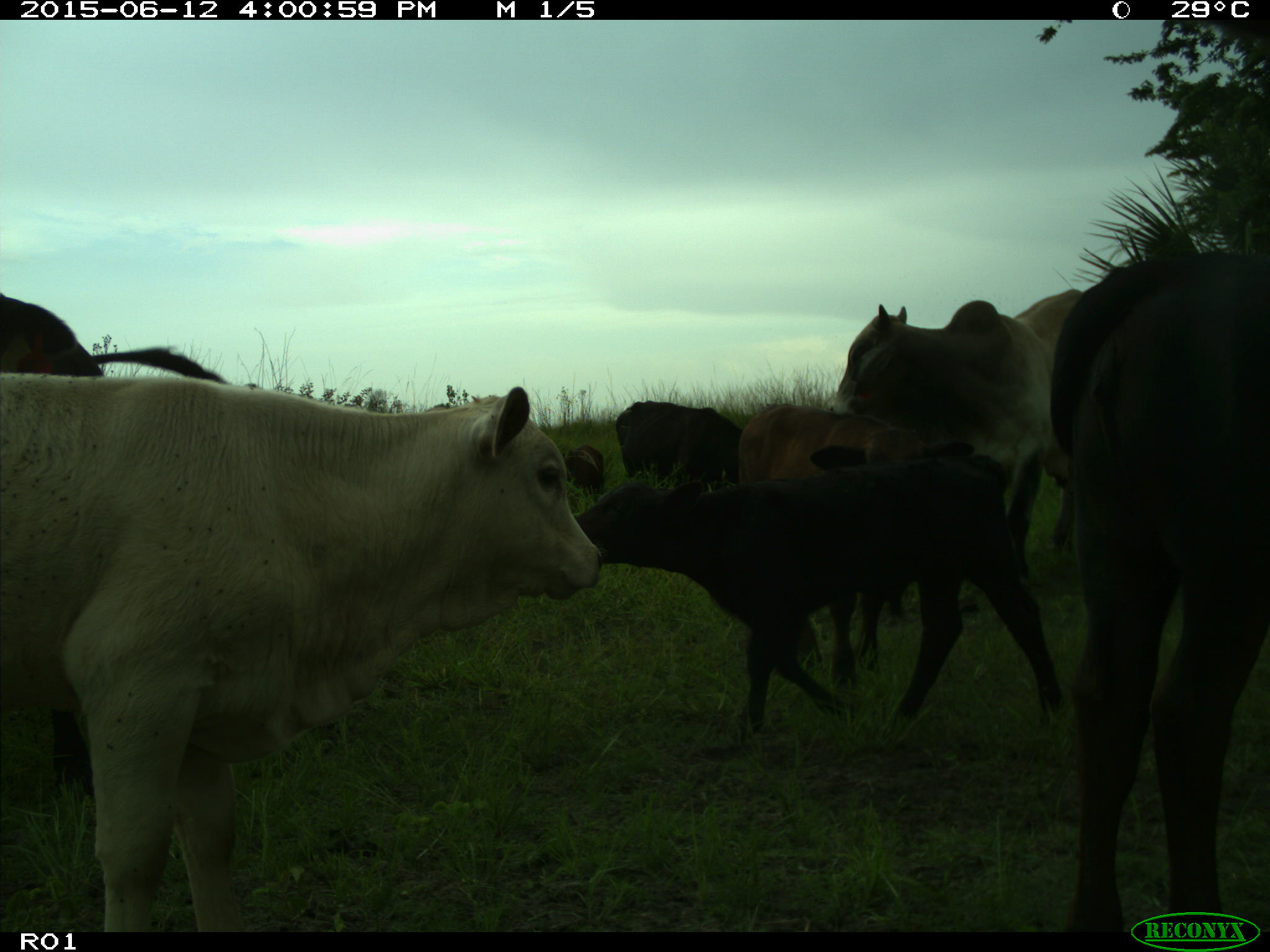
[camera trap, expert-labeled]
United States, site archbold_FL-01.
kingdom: Animalia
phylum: Chordata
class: Mammalia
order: Artiodactyla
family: Bovidae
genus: Bos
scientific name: Bos taurus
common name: domestic cow